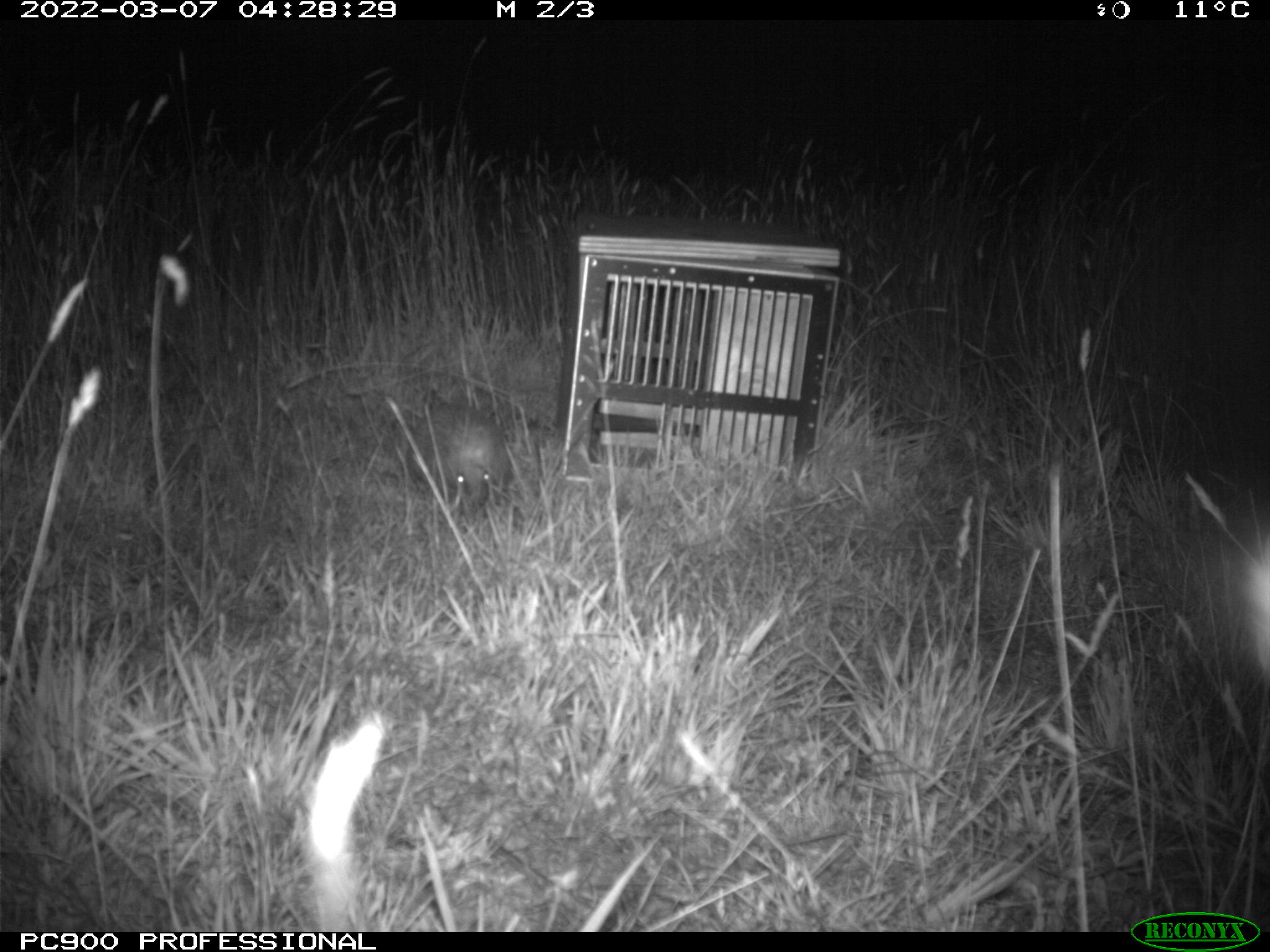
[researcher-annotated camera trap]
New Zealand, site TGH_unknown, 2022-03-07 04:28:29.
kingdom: Animalia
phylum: Chordata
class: Mammalia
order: Eulipotyphla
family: Erinaceidae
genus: Erinaceus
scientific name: Erinaceus europaeus europaeus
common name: european hedgehog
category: hedgehog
Hedgehog (european hedgehog) (Erinaceus europaeus europaeus).